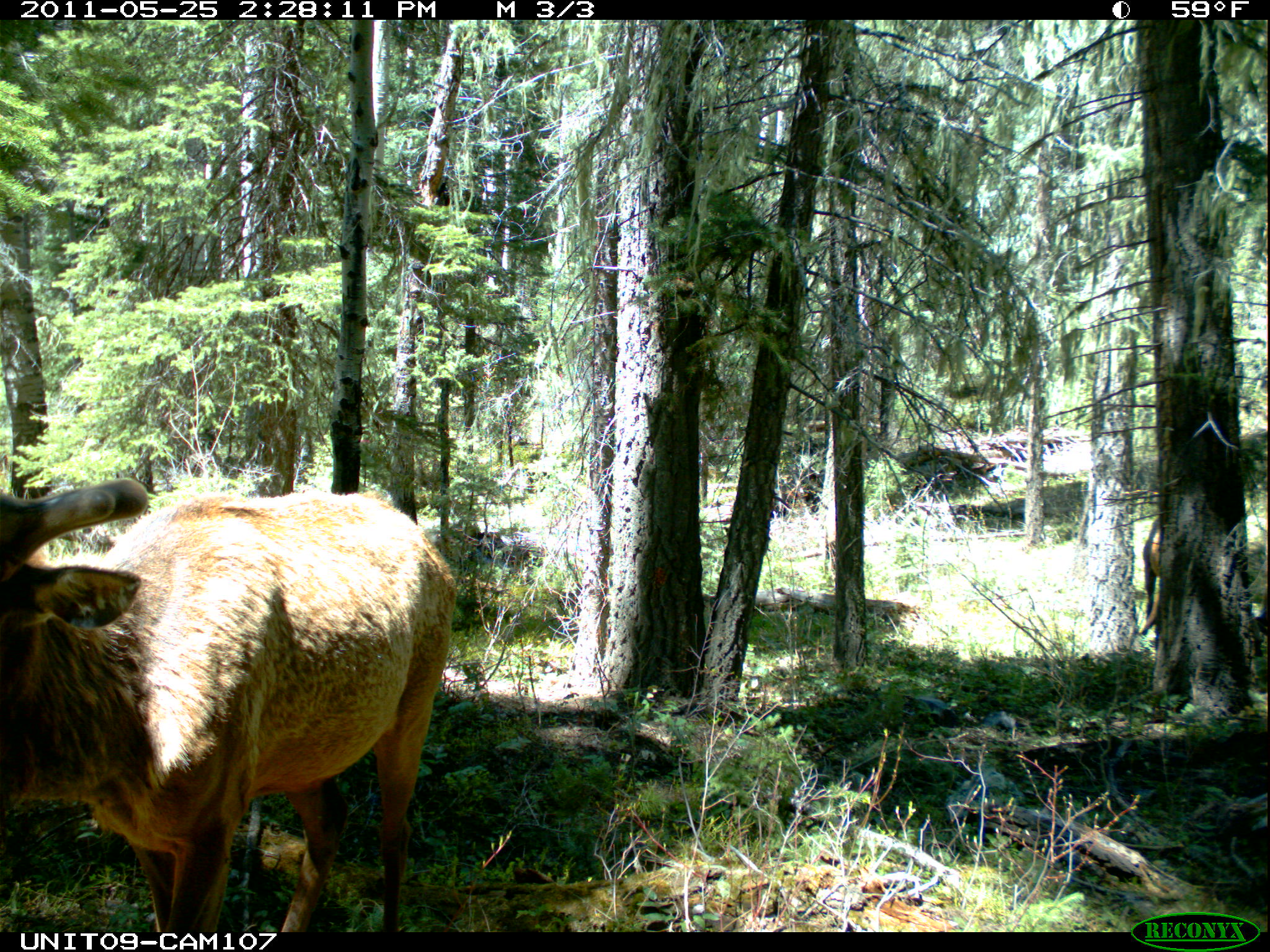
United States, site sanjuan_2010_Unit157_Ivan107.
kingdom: Animalia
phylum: Chordata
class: Mammalia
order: Artiodactyla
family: Cervidae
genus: Cervus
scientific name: Cervus elaphus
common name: red deer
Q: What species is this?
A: Cervus elaphus (red deer).